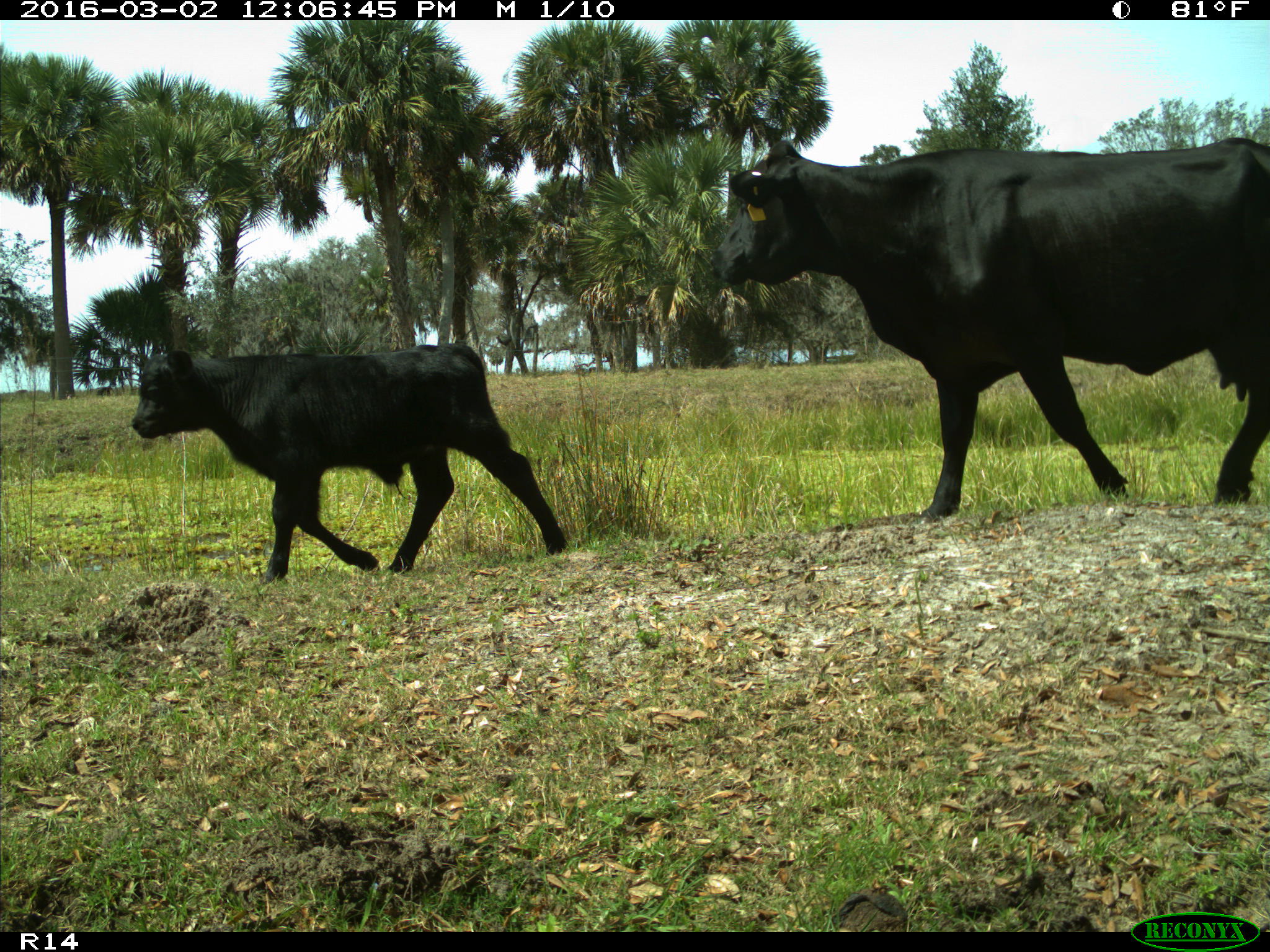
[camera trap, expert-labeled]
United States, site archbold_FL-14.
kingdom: Animalia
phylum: Chordata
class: Mammalia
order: Artiodactyla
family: Bovidae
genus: Bos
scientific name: Bos taurus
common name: domestic cow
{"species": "Bos taurus (domestic cow)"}